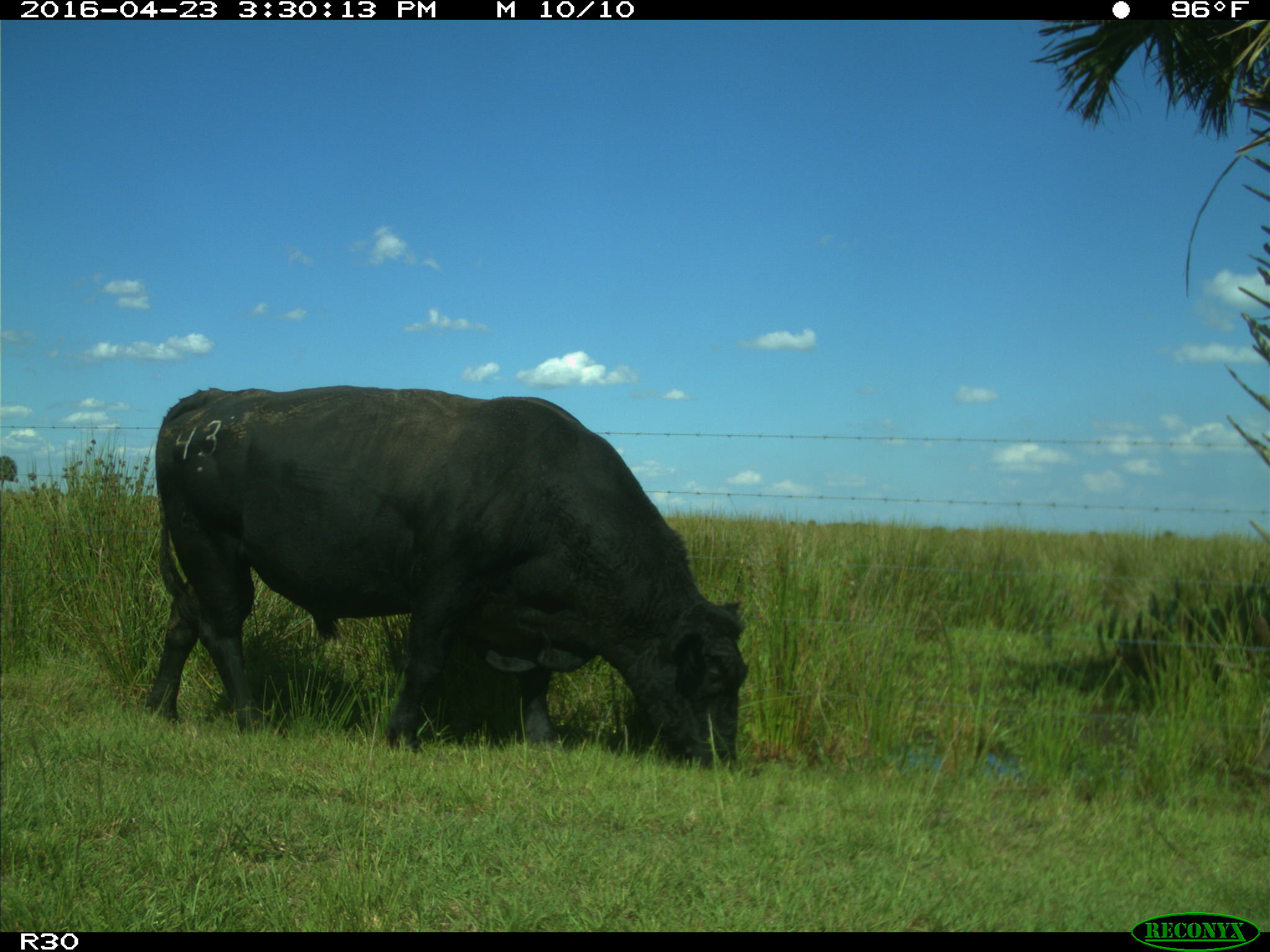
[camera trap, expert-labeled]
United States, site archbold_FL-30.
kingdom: Animalia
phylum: Chordata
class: Mammalia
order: Artiodactyla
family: Bovidae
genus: Bos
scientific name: Bos taurus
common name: domestic cow